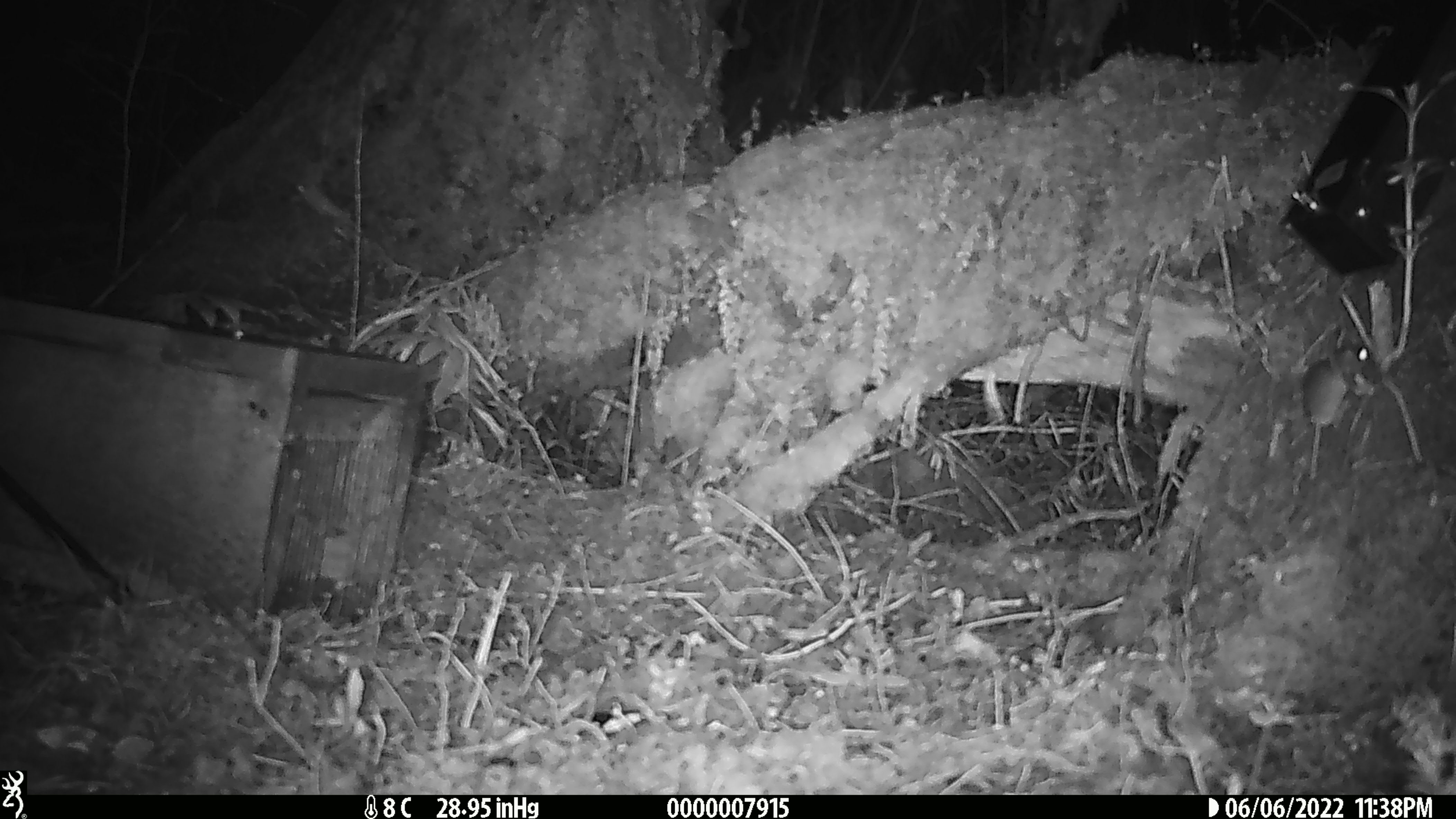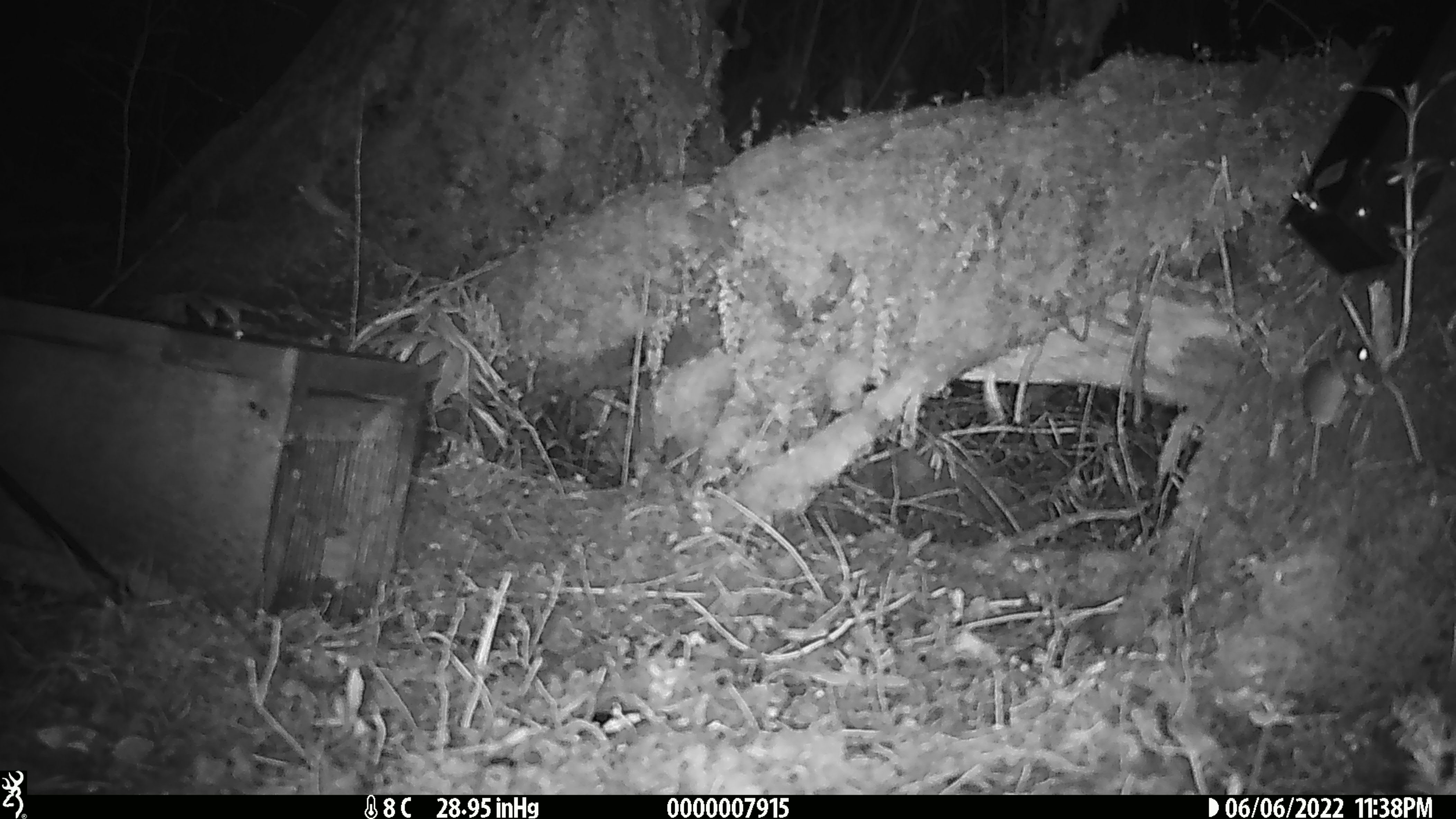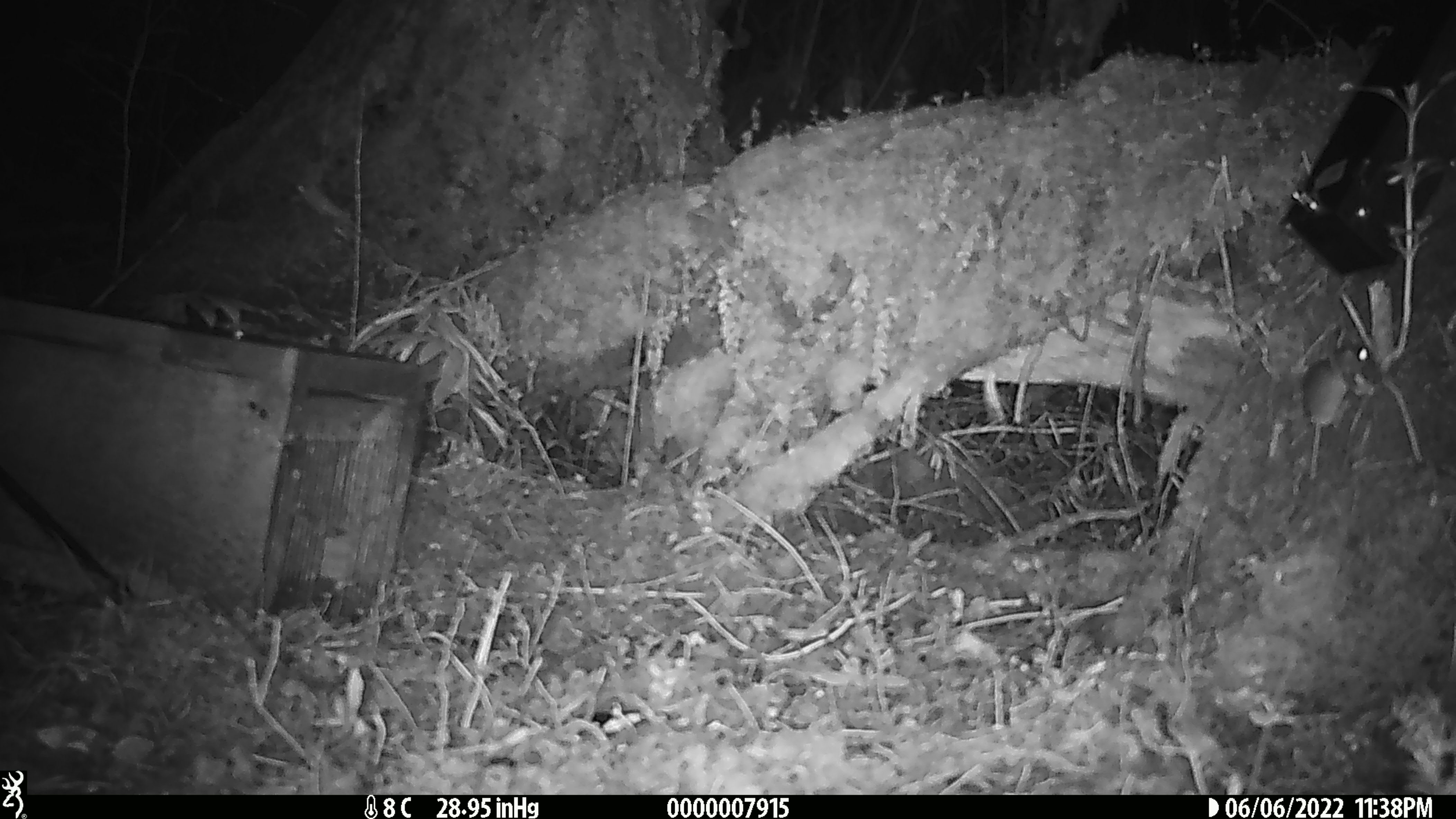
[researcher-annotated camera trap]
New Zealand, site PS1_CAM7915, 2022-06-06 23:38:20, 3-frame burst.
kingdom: Animalia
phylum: Chordata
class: Mammalia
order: Rodentia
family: Muridae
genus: Mus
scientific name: Mus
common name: mouse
Mouse (Mus).